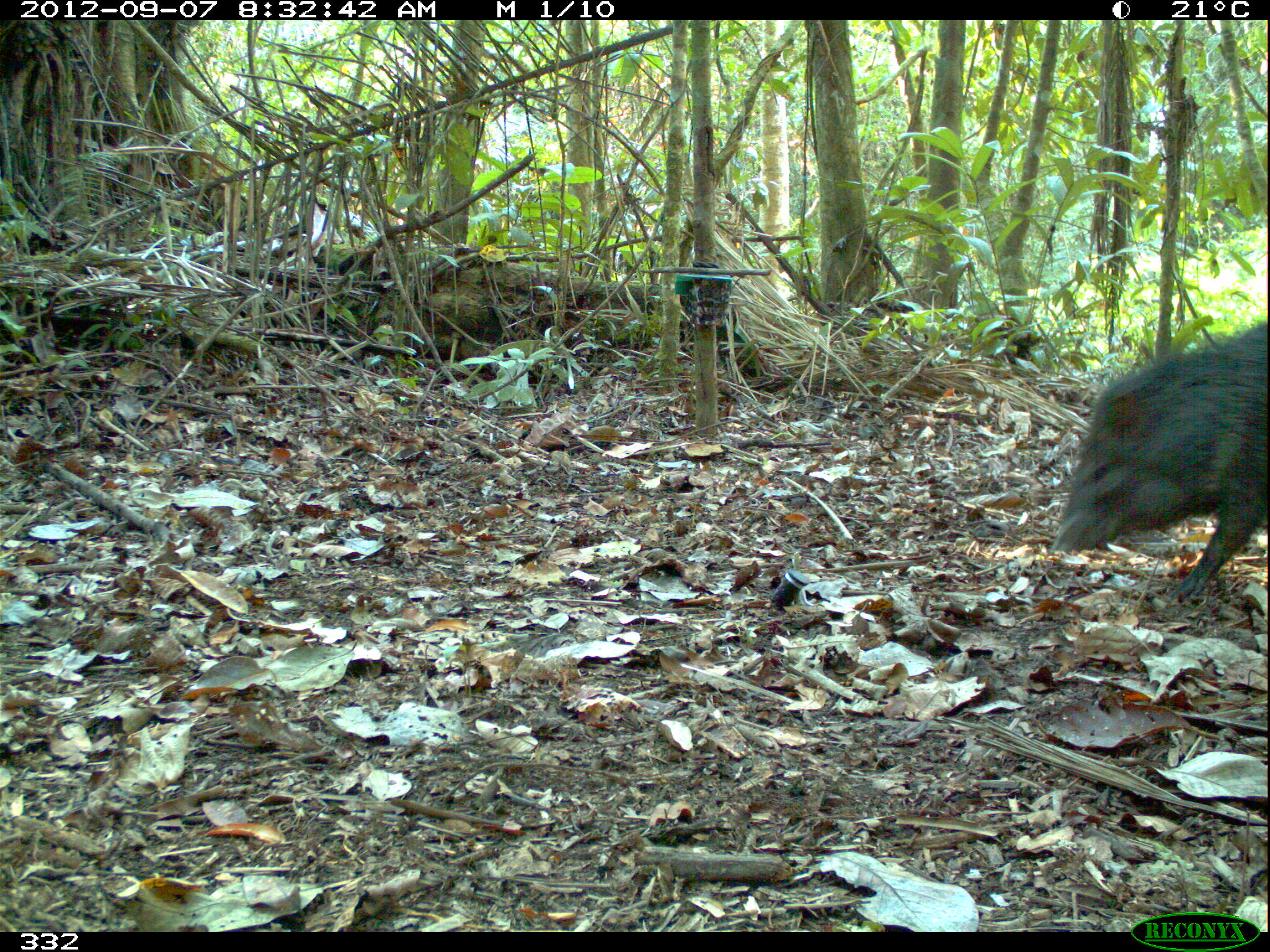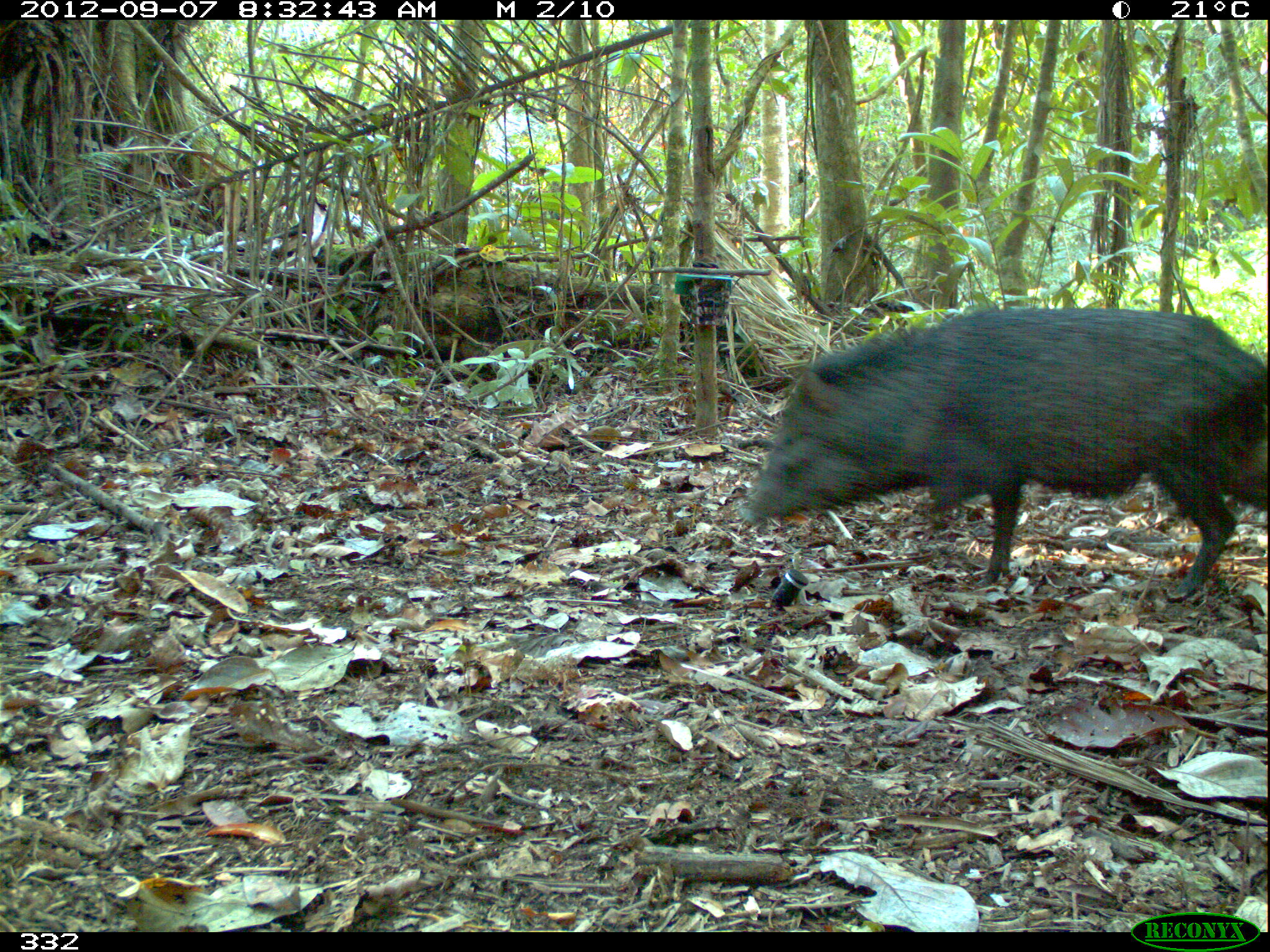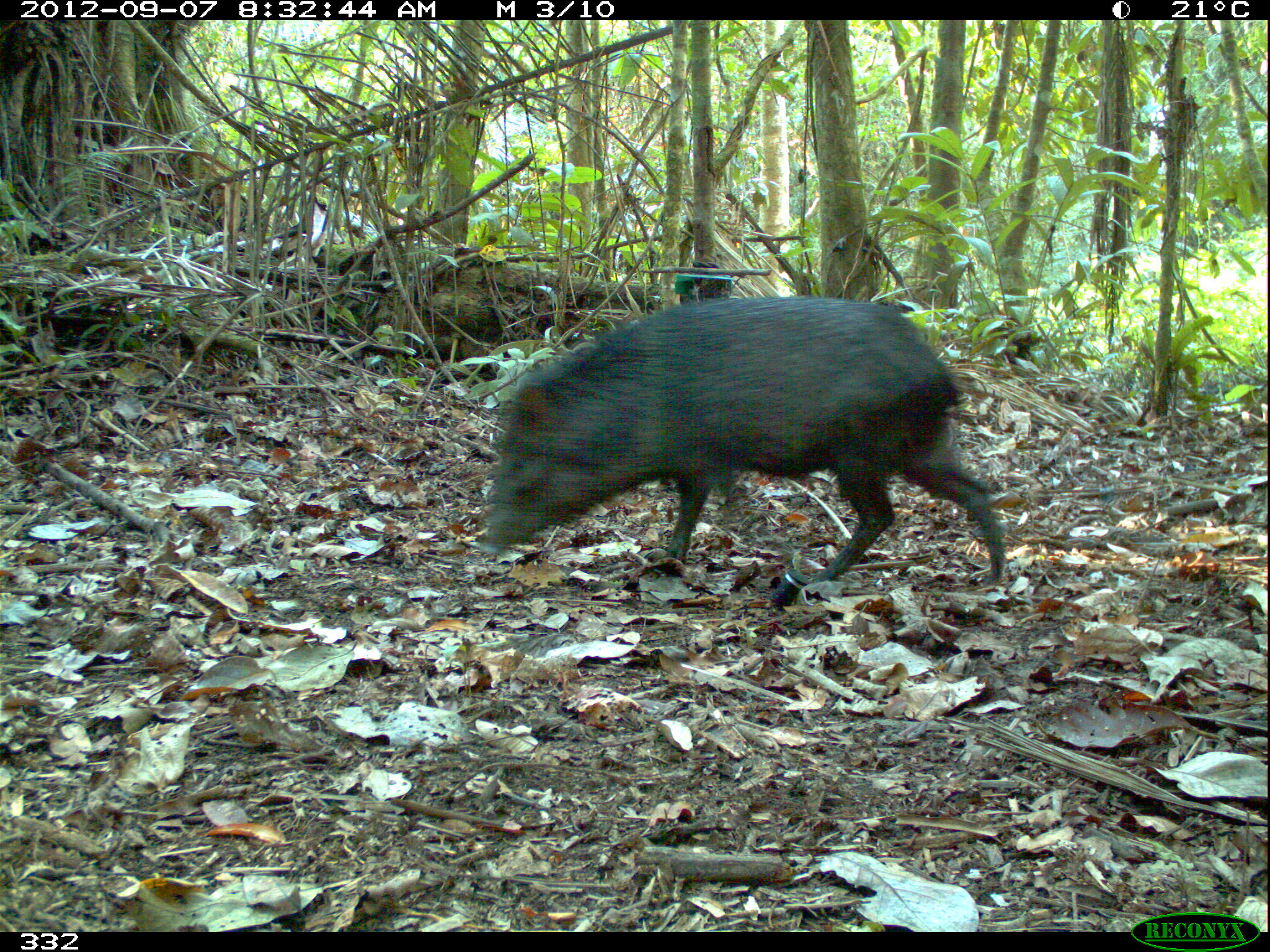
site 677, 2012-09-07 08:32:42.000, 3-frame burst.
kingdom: Animalia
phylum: Chordata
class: Mammalia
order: Artiodactyla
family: Tayassuidae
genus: Pecari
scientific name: Pecari tajacu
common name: collared peccary